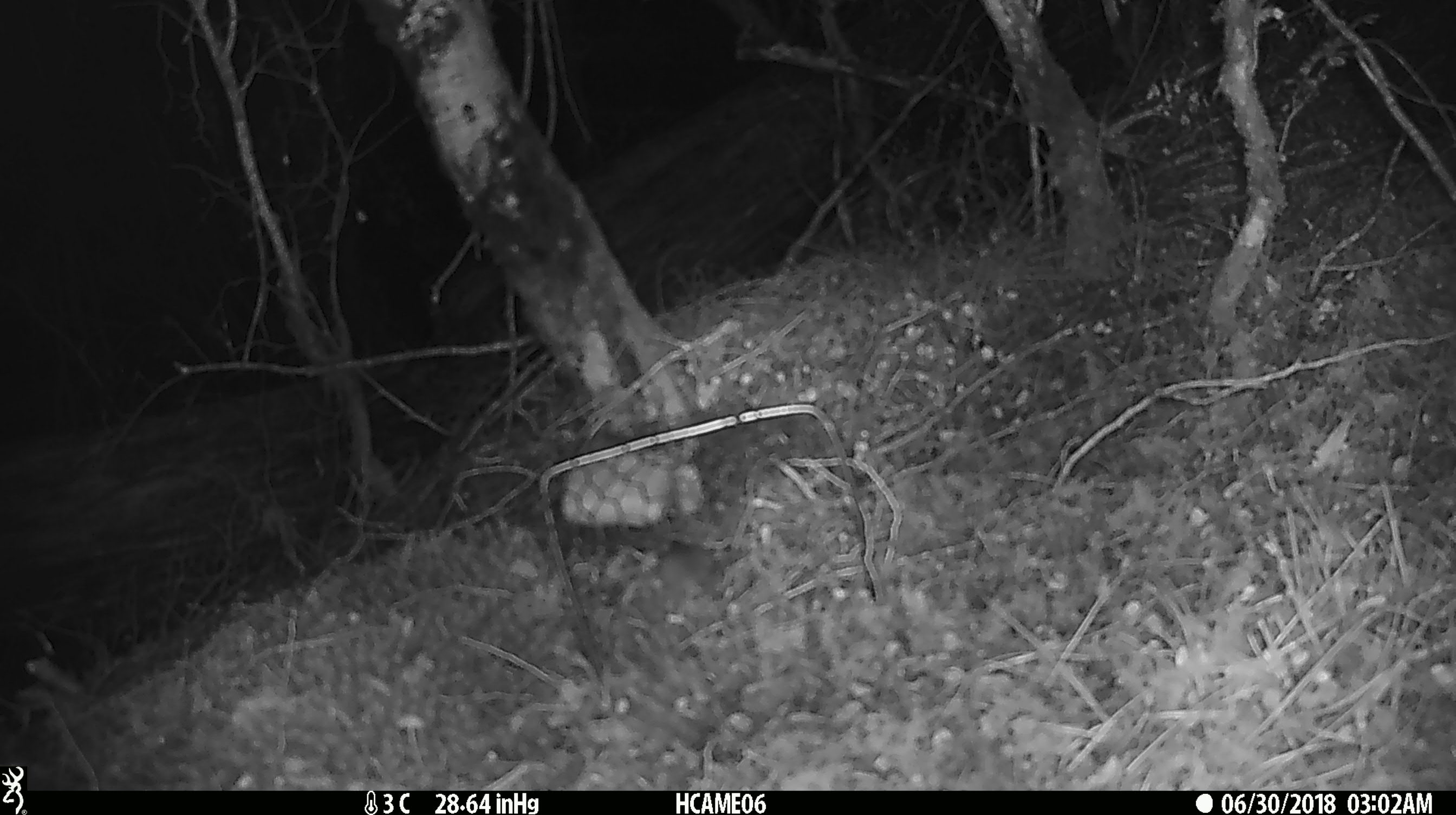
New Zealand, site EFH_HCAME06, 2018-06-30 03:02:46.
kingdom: Animalia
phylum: Chordata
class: Mammalia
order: Rodentia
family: Muridae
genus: Mus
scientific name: Mus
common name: mouse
Mouse (Mus).